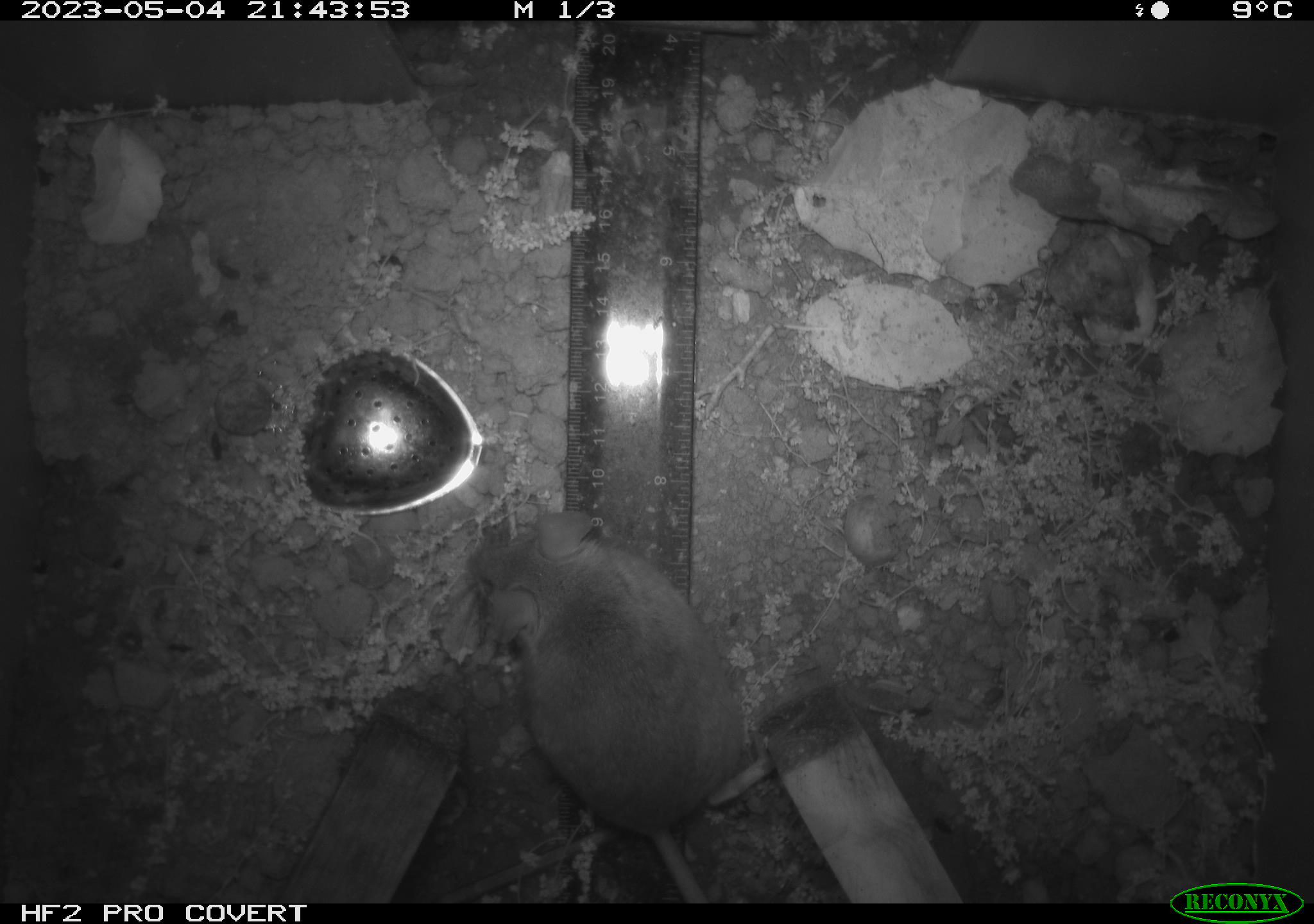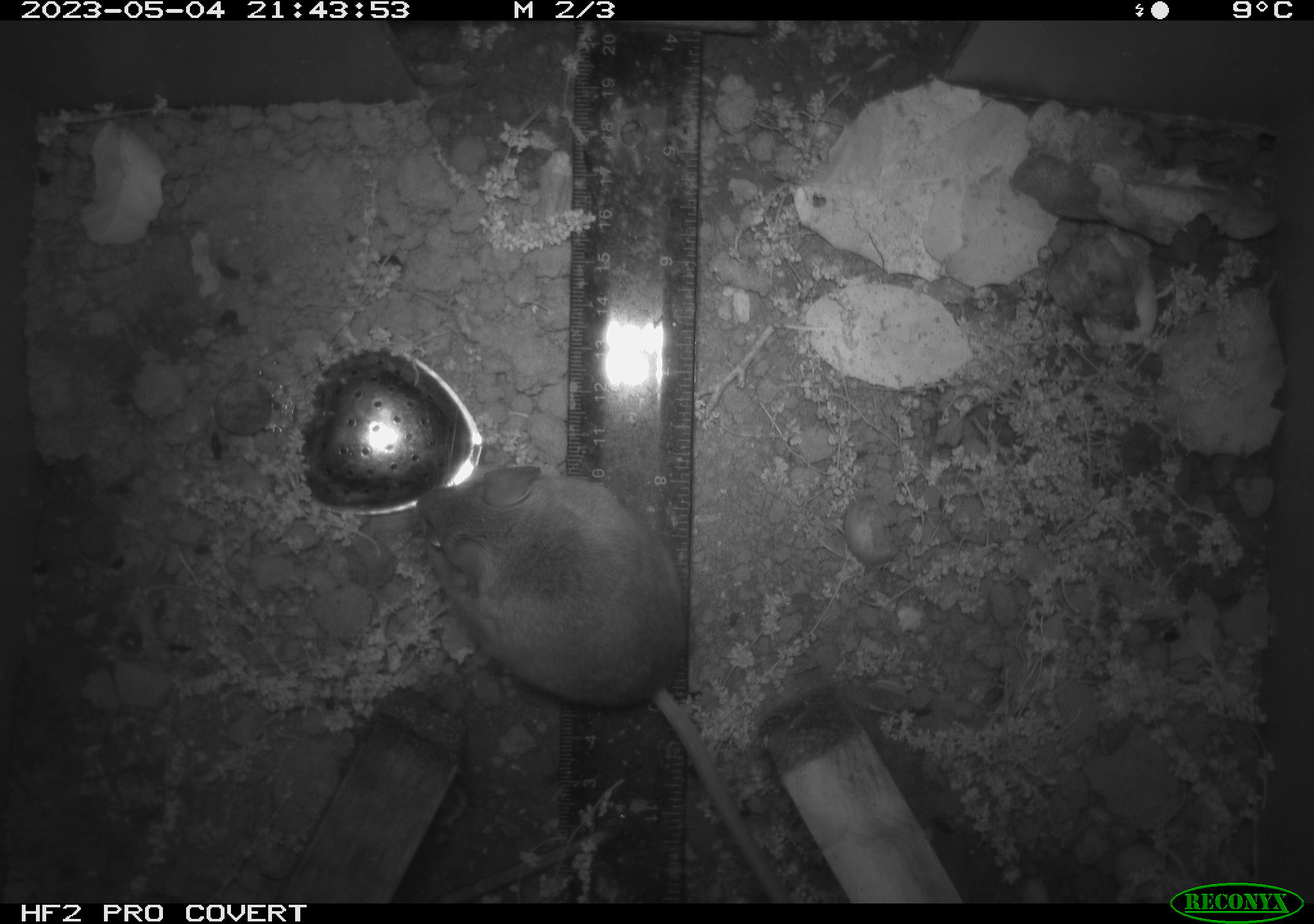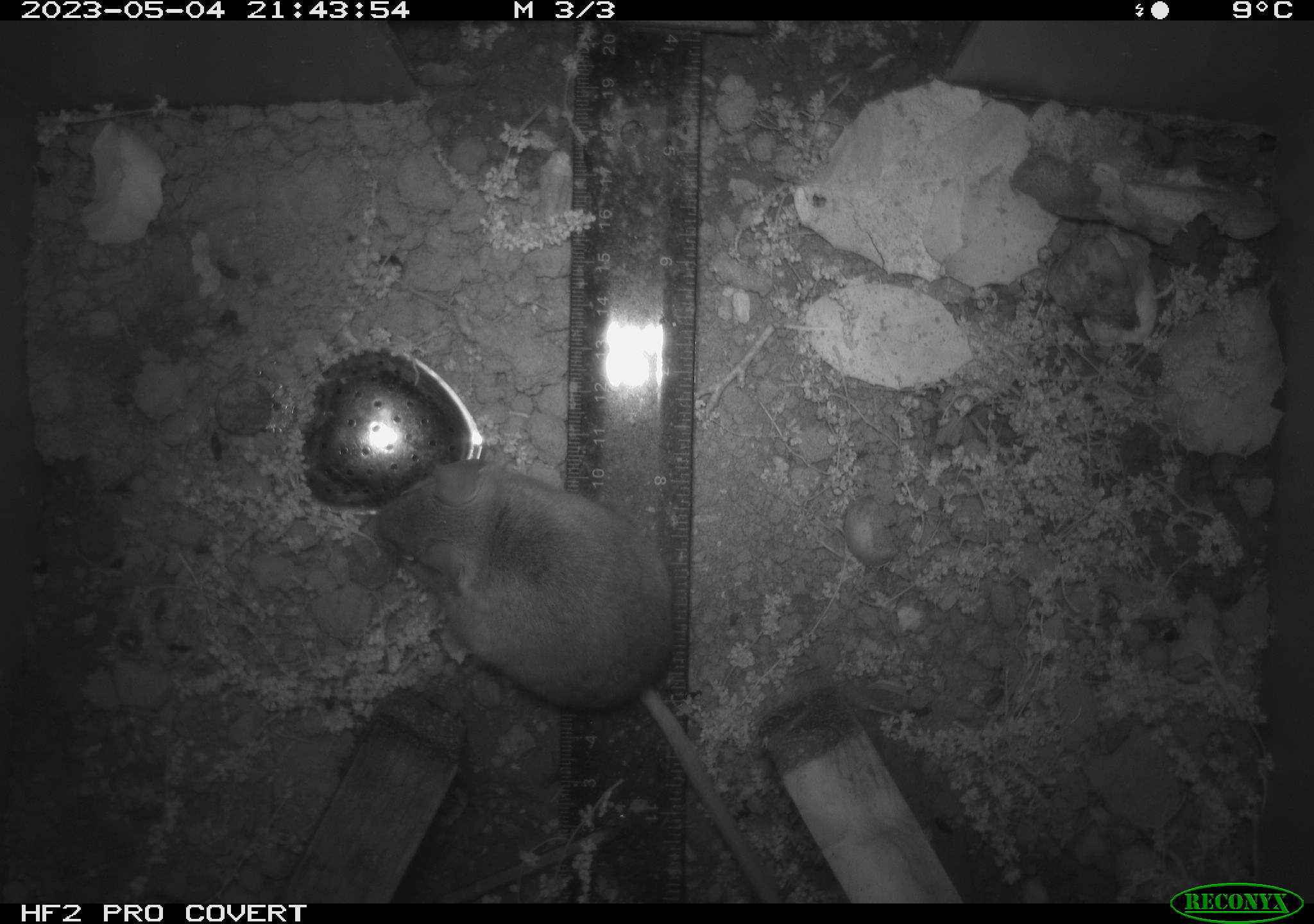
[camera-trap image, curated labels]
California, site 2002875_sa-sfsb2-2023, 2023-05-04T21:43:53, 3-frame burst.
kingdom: Animalia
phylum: Chordata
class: Mammalia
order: Rodentia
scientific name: Rodentia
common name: mouse species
Mouse species (Rodentia).